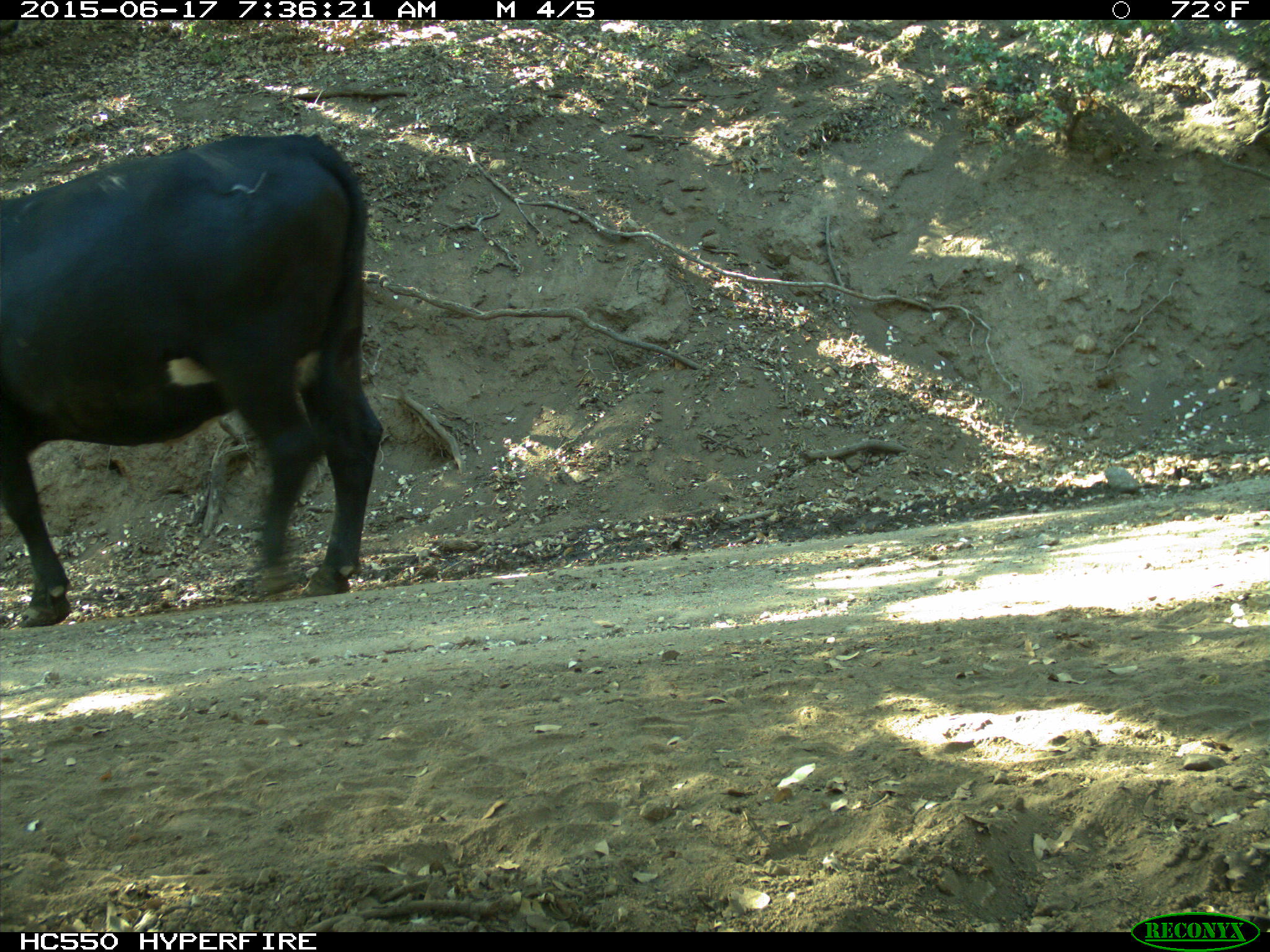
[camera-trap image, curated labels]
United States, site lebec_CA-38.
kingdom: Animalia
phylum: Chordata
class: Mammalia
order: Artiodactyla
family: Bovidae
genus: Bos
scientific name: Bos taurus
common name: domestic cow